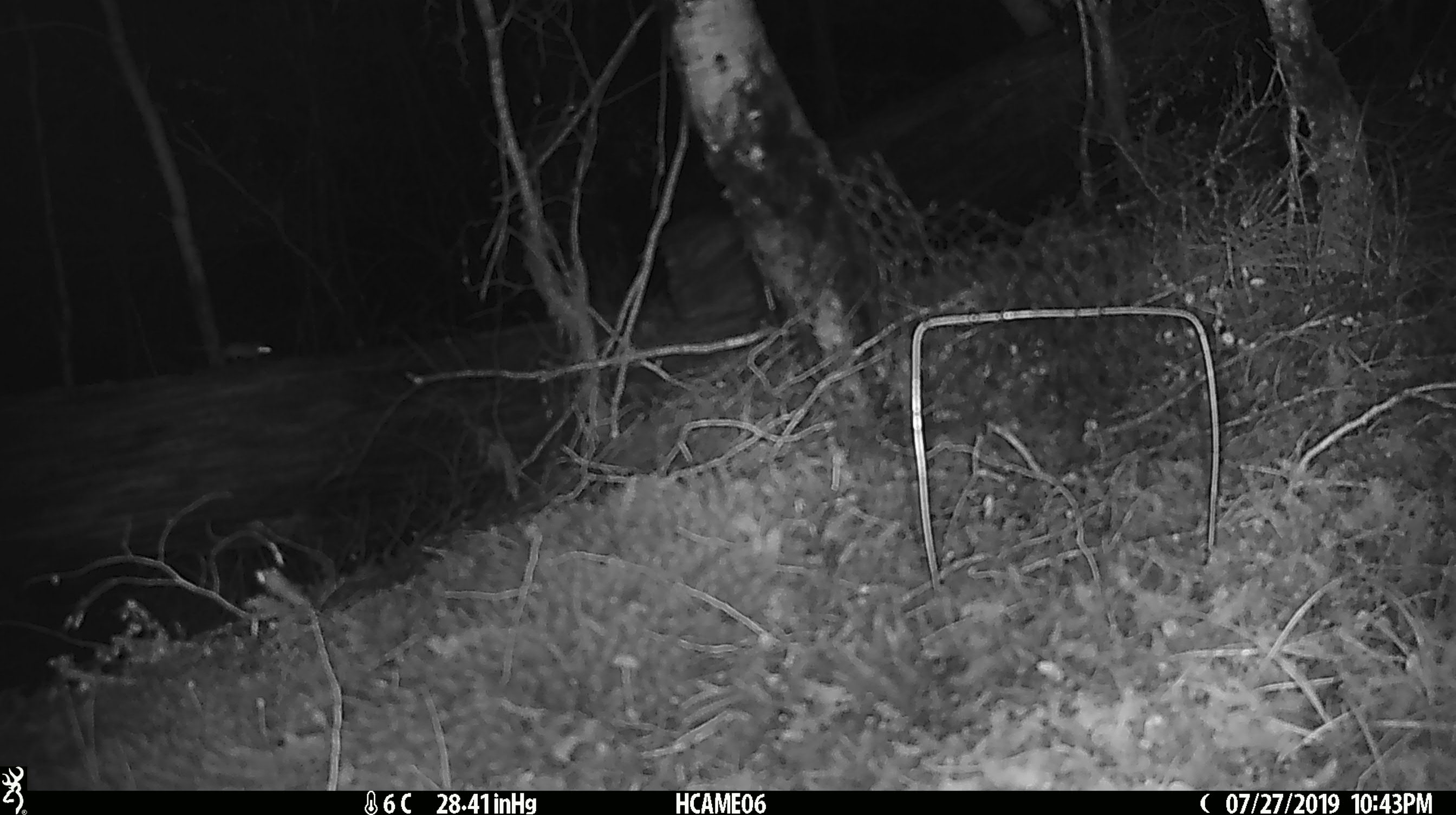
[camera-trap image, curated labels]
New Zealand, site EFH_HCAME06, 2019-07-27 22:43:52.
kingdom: Animalia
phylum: Chordata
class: Mammalia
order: Rodentia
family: Muridae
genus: Mus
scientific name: Mus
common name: mouse